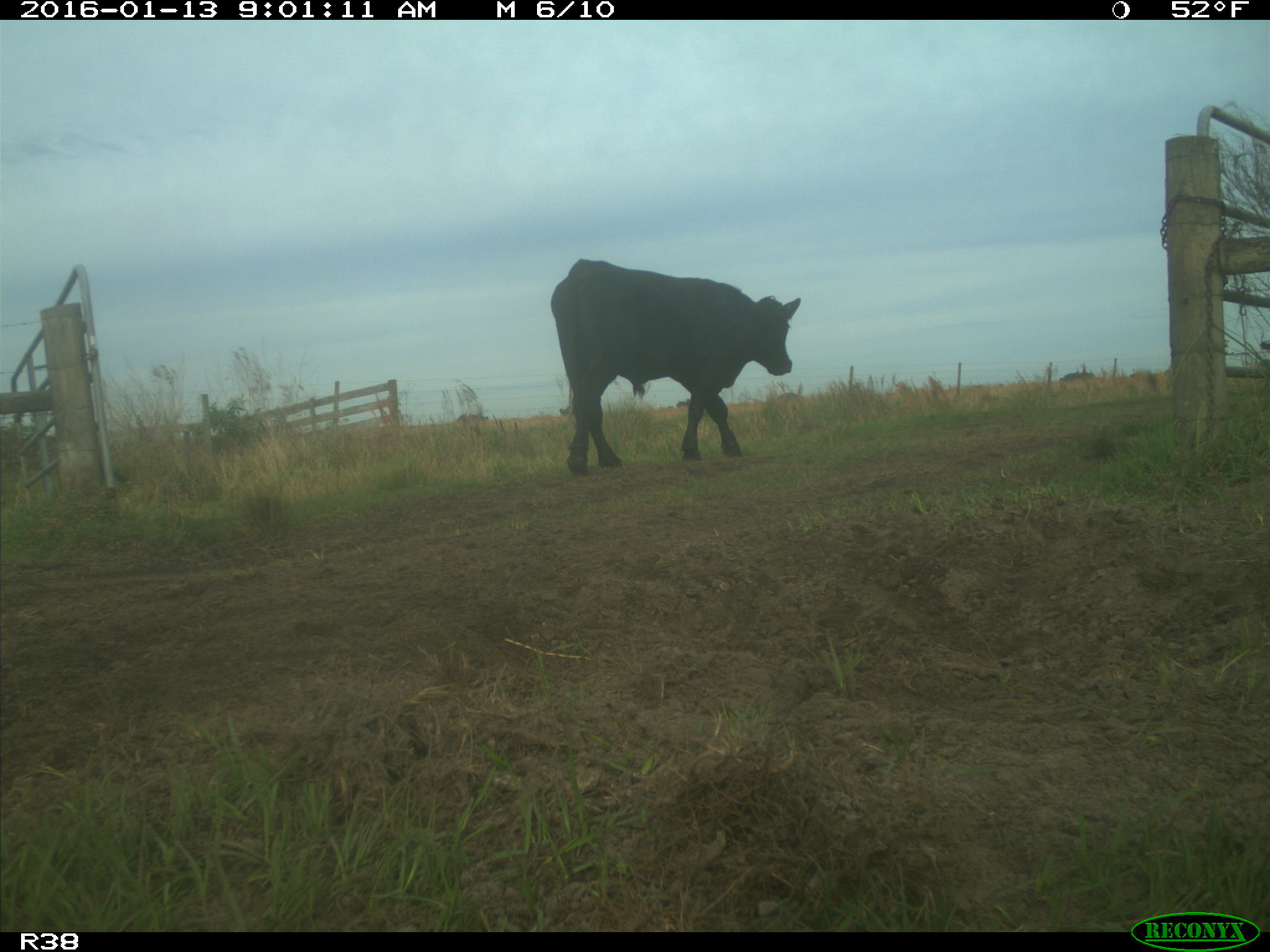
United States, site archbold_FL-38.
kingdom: Animalia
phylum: Chordata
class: Mammalia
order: Artiodactyla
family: Bovidae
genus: Bos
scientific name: Bos taurus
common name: domestic cow